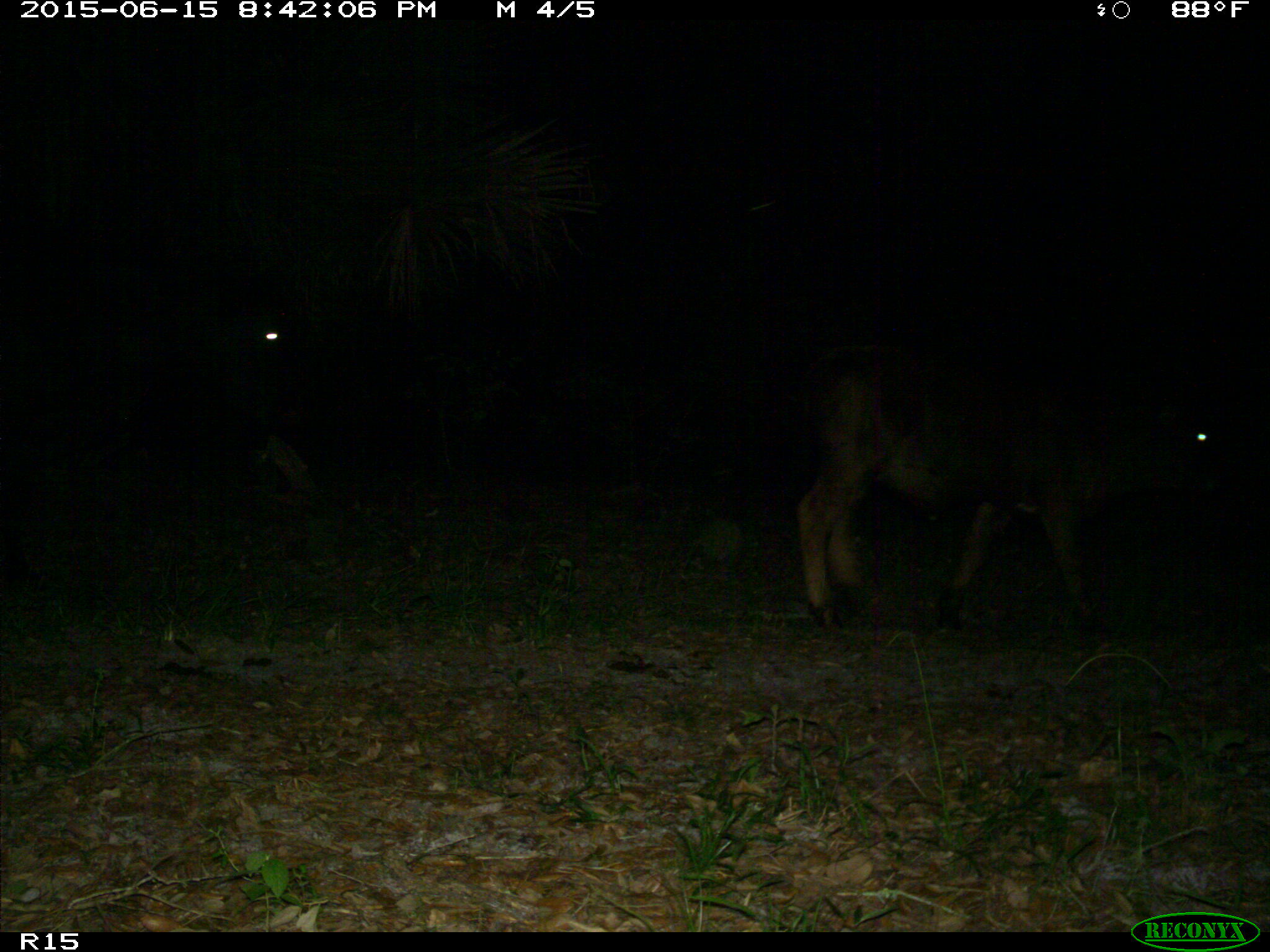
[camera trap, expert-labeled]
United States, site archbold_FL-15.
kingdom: Animalia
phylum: Chordata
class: Mammalia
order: Artiodactyla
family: Bovidae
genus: Bos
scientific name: Bos taurus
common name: domestic cow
Bos taurus (domestic cow).